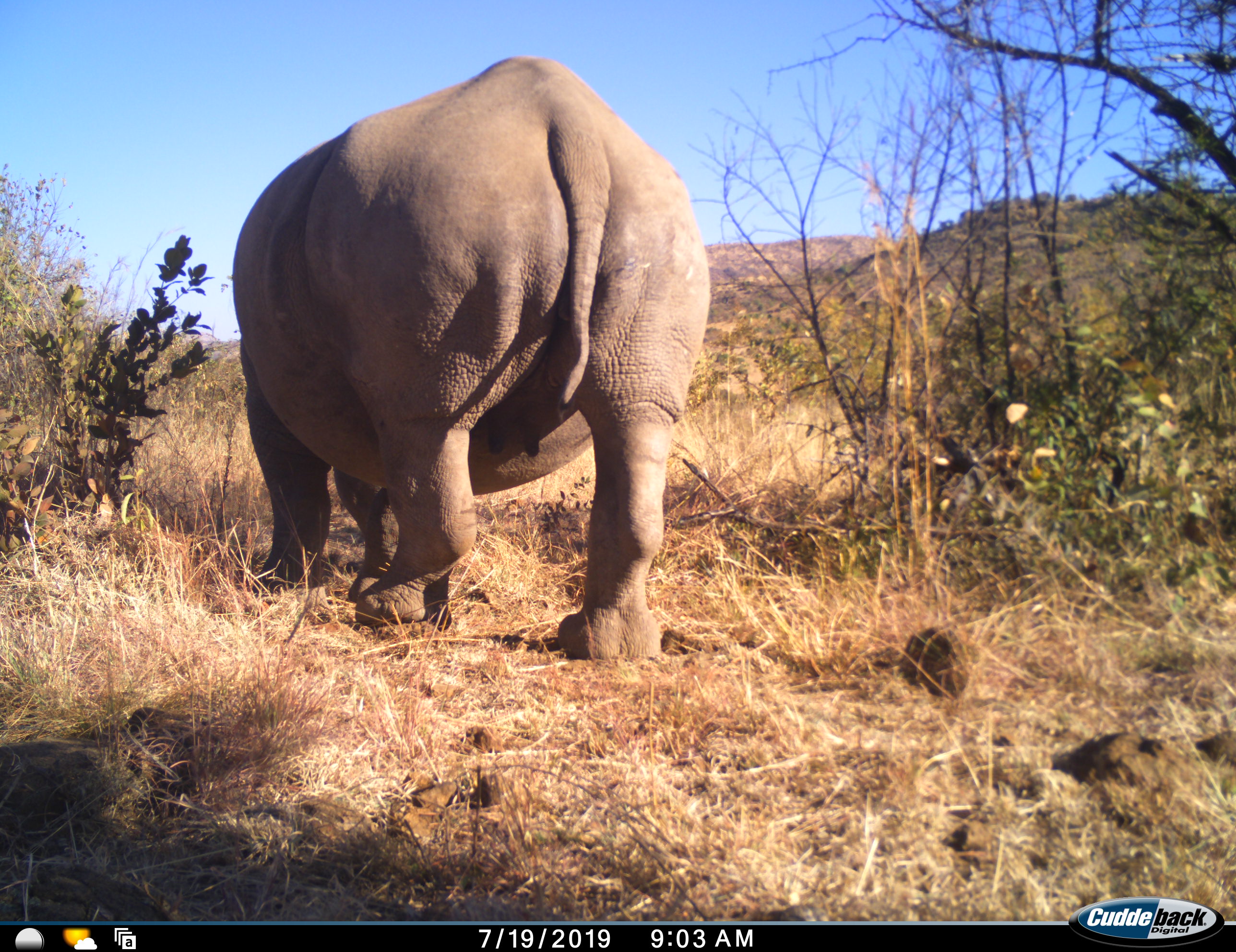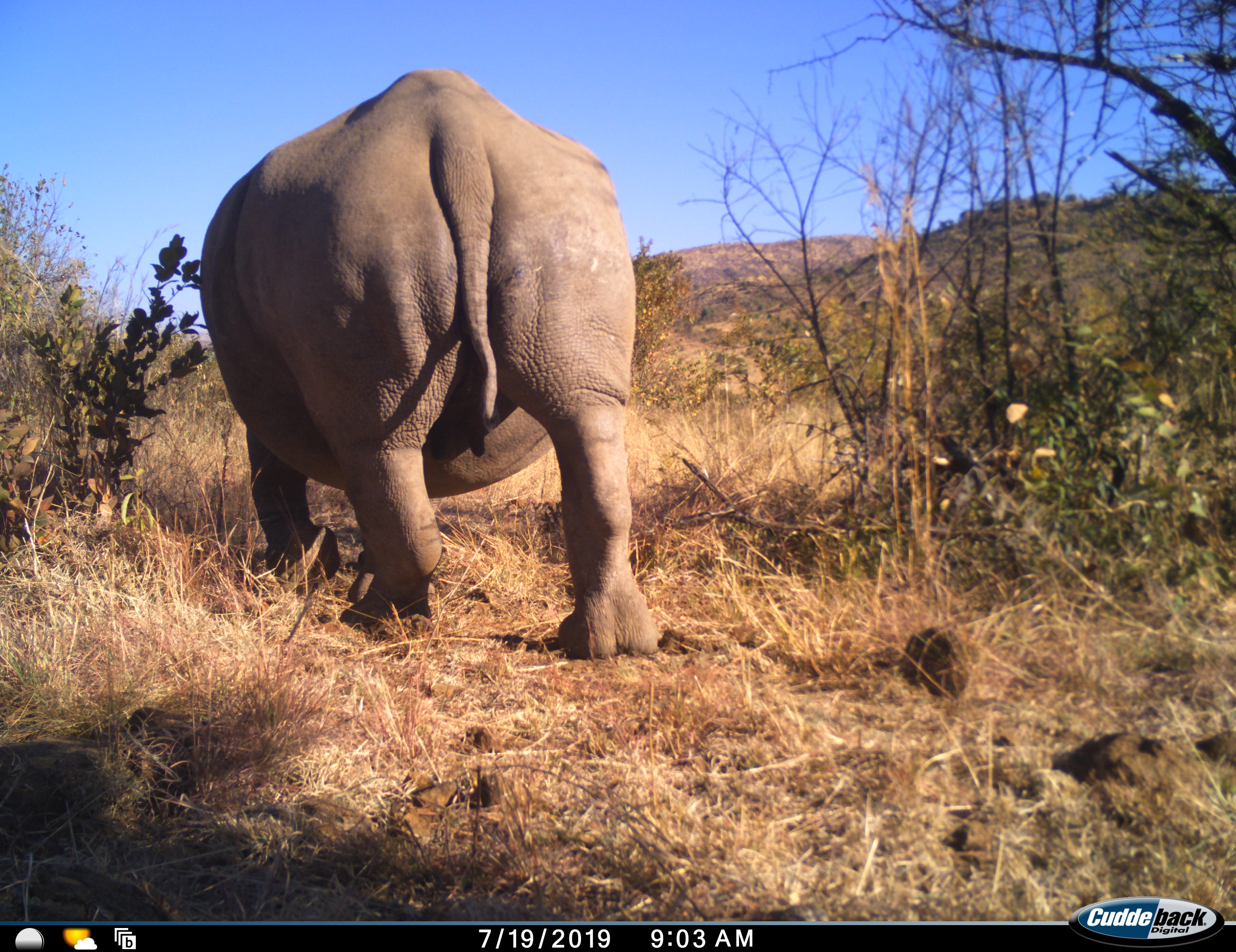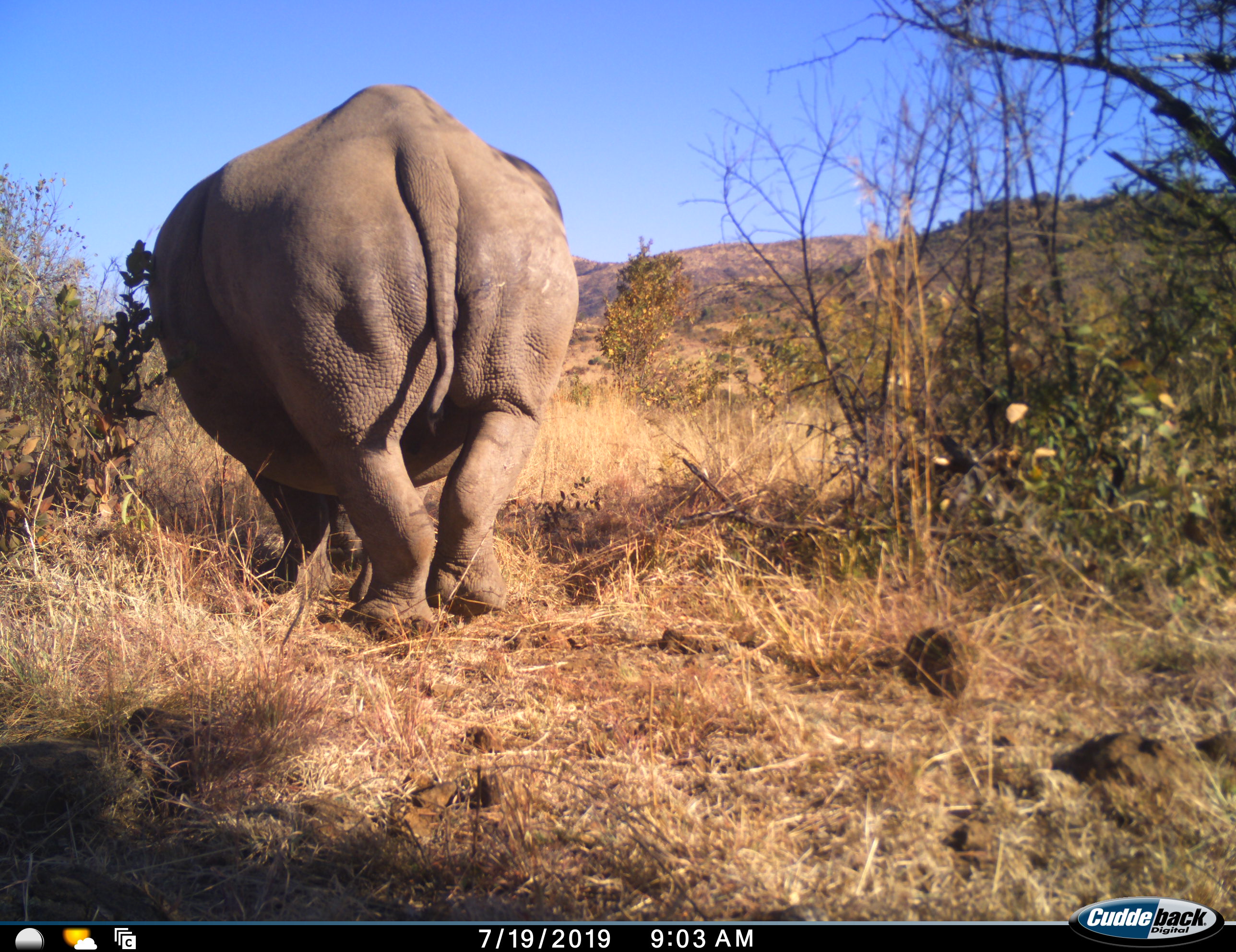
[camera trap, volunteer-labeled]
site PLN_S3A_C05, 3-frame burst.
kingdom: Animalia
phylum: Chordata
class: Mammalia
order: Perissodactyla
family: Rhinocerotidae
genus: Ceratotherium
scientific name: Ceratotherium simum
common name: white rhinoceros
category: rhinoceroswhite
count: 1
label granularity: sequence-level